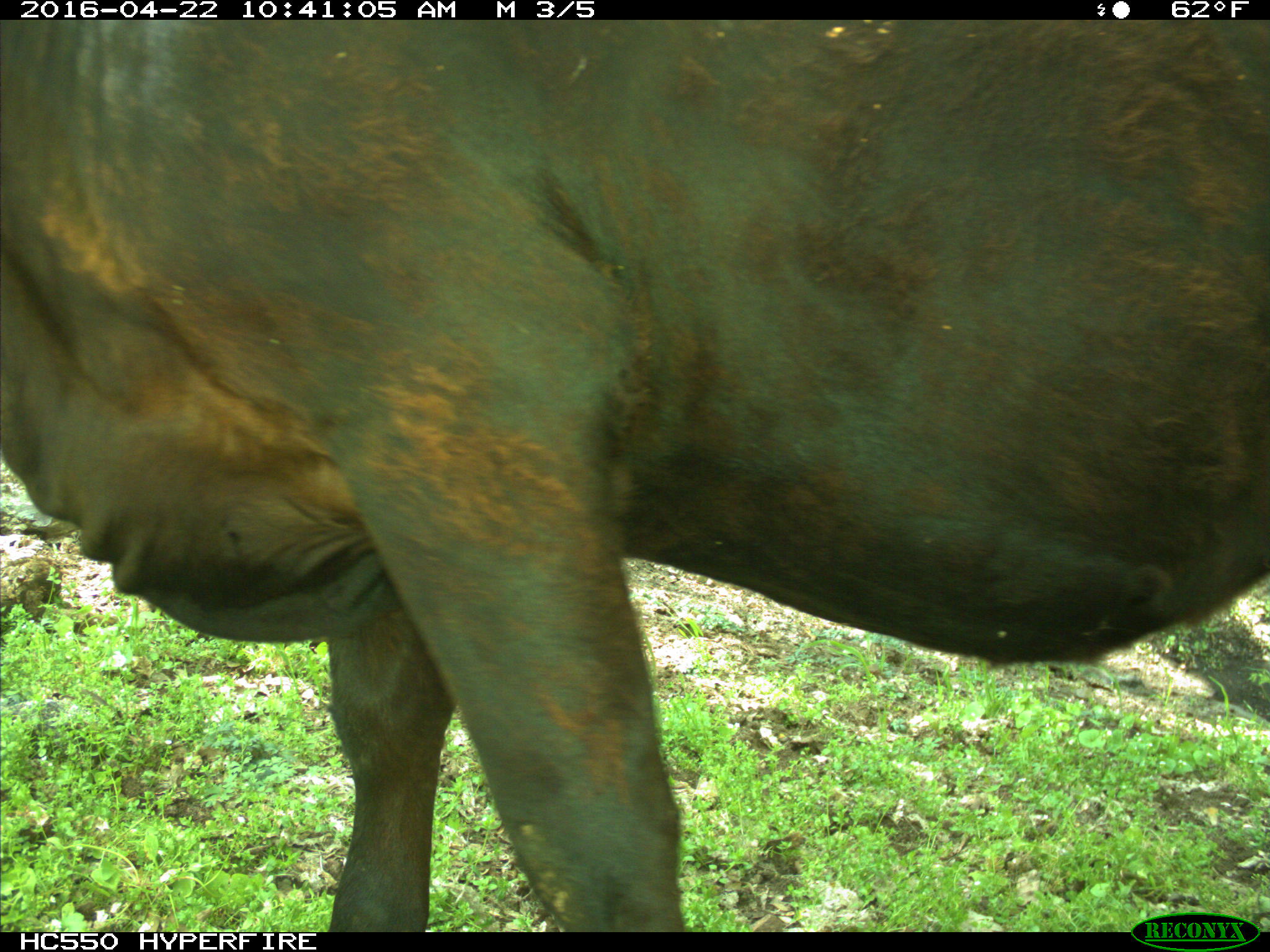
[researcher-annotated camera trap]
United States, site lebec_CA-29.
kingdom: Animalia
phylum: Chordata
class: Mammalia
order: Artiodactyla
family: Bovidae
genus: Bos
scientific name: Bos taurus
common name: domestic cow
Bos taurus (domestic cow).